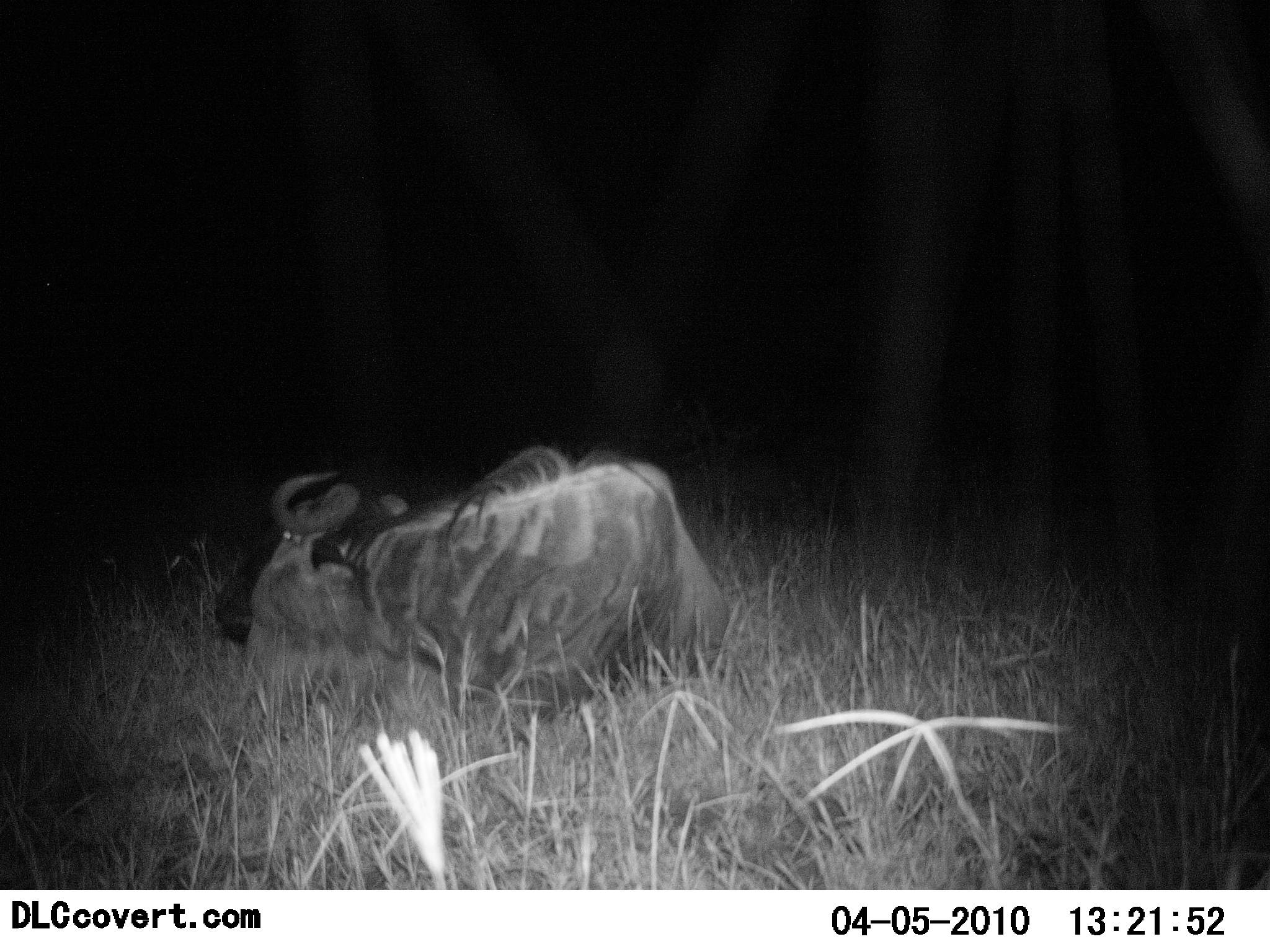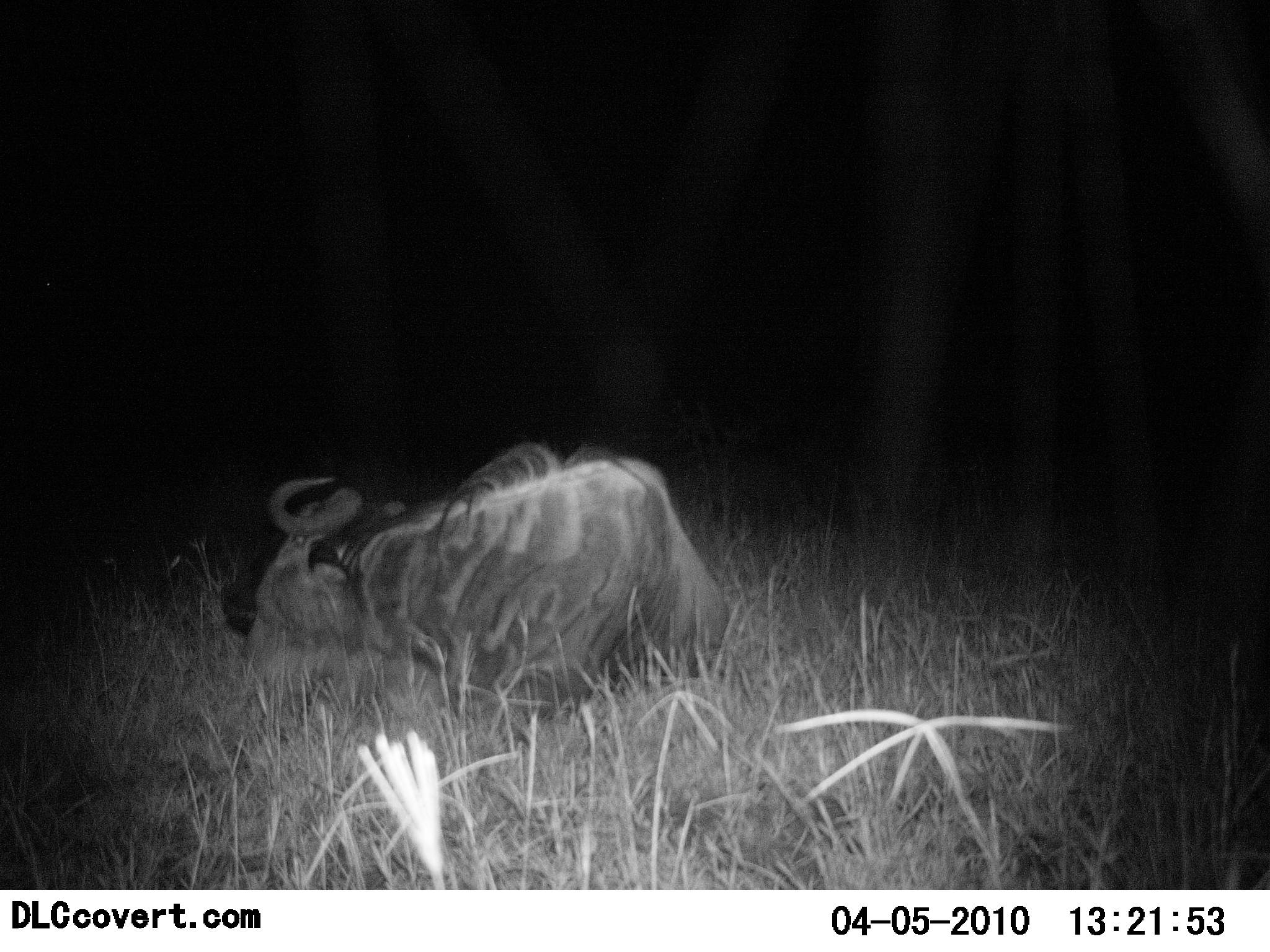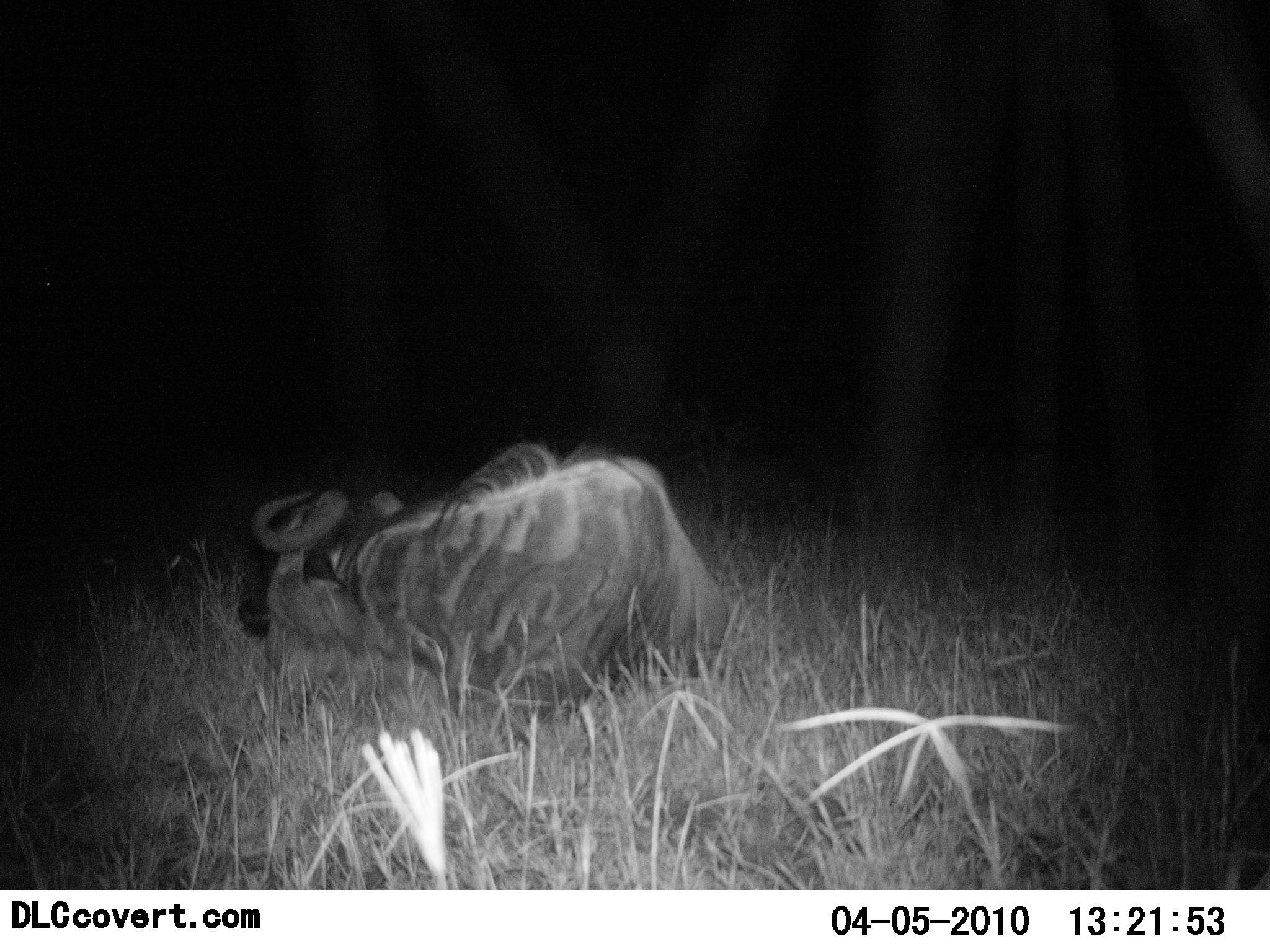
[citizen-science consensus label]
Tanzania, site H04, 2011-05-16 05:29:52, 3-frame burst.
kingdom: Animalia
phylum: Chordata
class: Mammalia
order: Artiodactyla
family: Bovidae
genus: Connochaetes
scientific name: Connochaetes taurinus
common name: blue wildebeest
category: wildebeest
Wildebeest (blue wildebeest) (Connochaetes taurinus), count 1. Behavior (volunteer vote fractions): standing 0%, resting 91%, moving 0%, interacting 9%. Young present (vote fraction): 0%. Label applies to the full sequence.